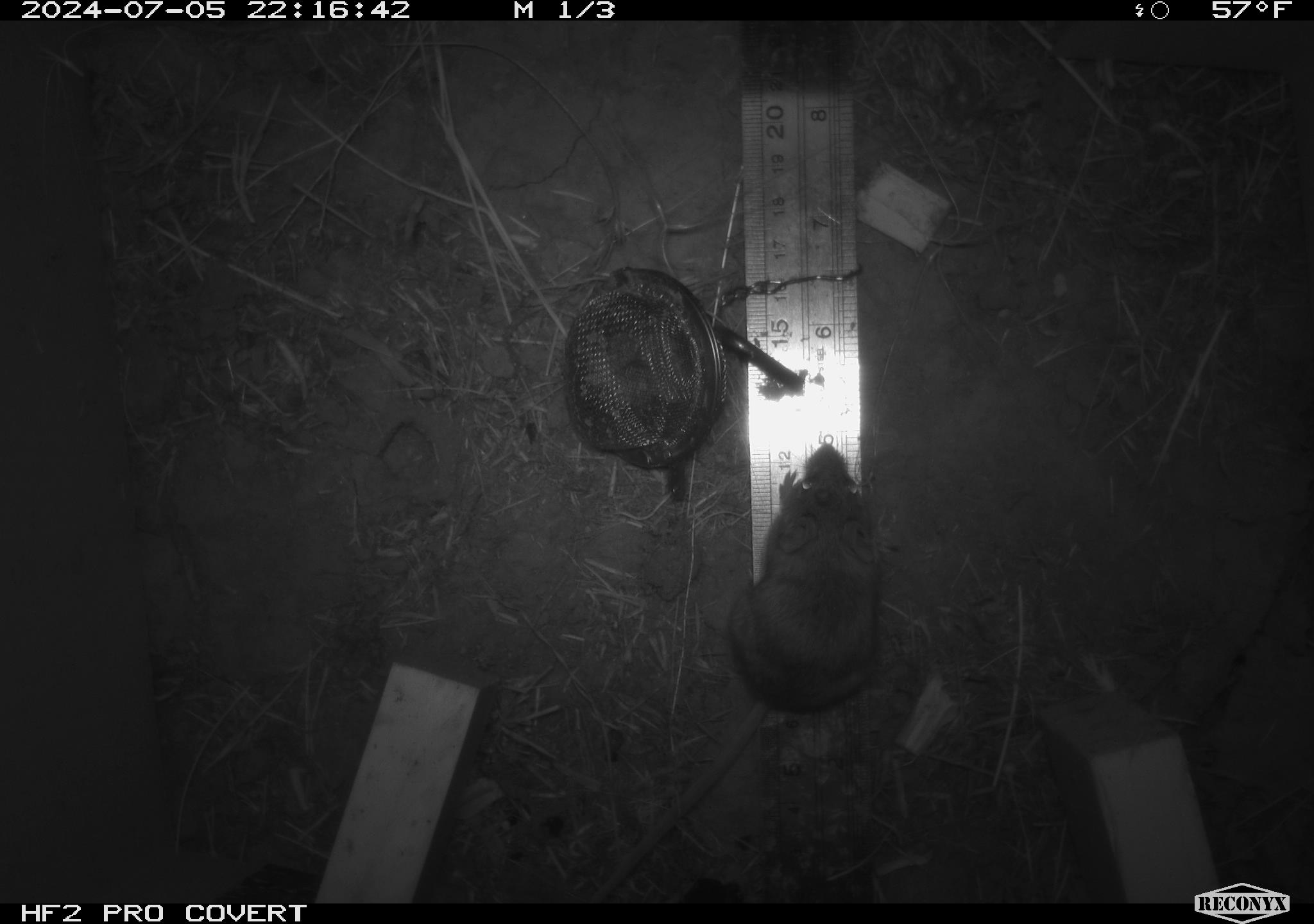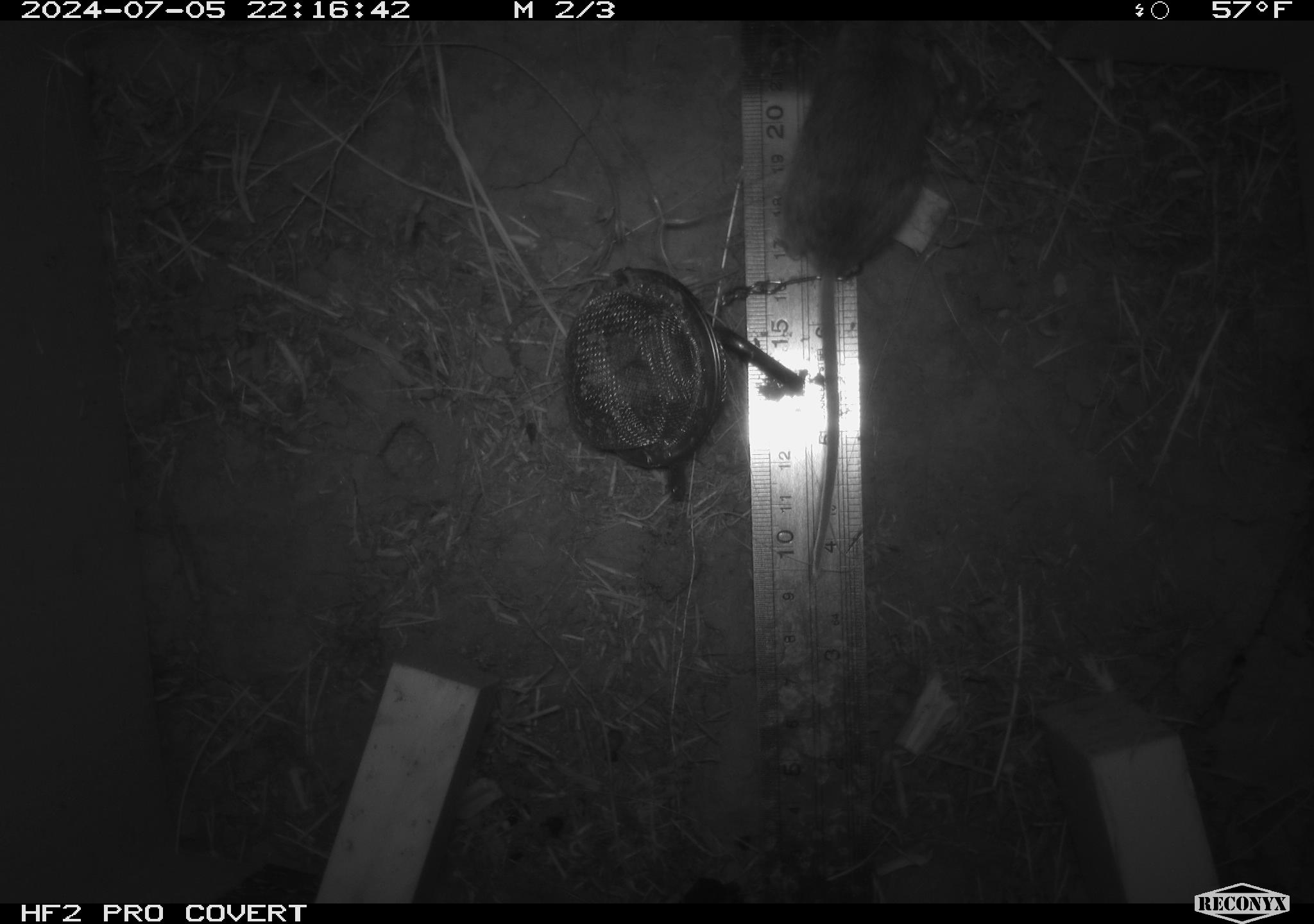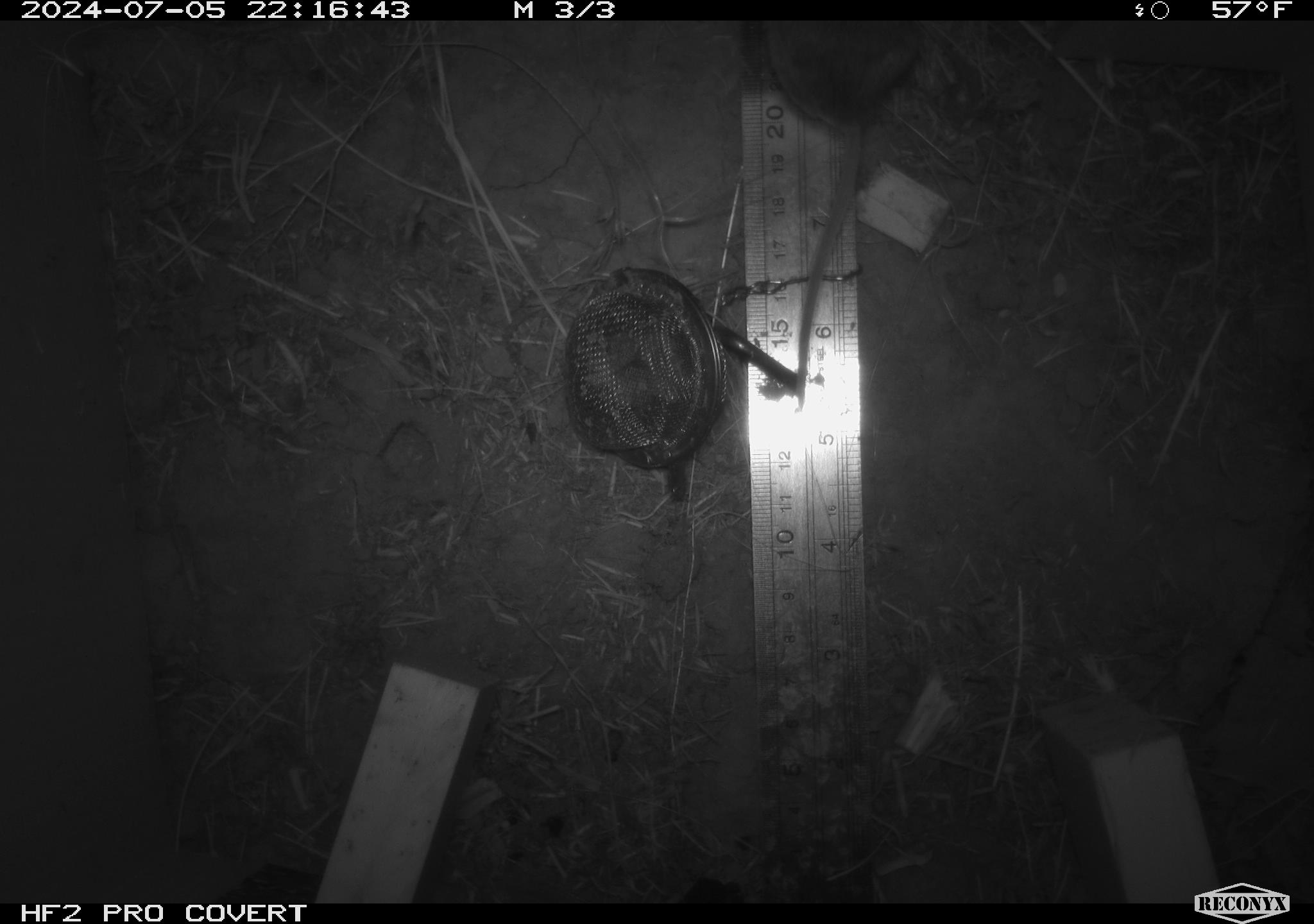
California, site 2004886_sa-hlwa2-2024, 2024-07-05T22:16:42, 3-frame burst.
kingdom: Animalia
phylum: Chordata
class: Mammalia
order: Rodentia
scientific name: Rodentia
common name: mouse species